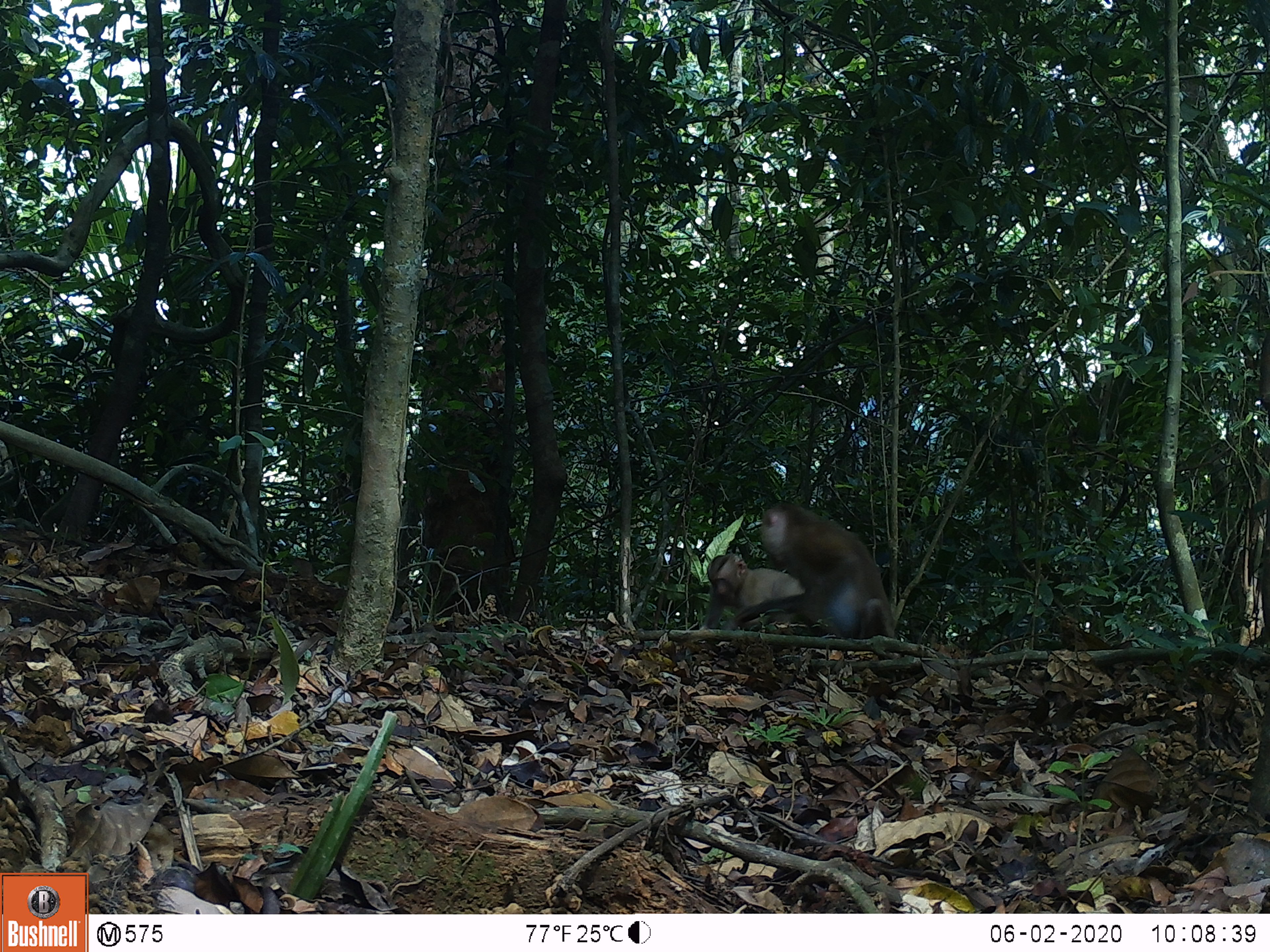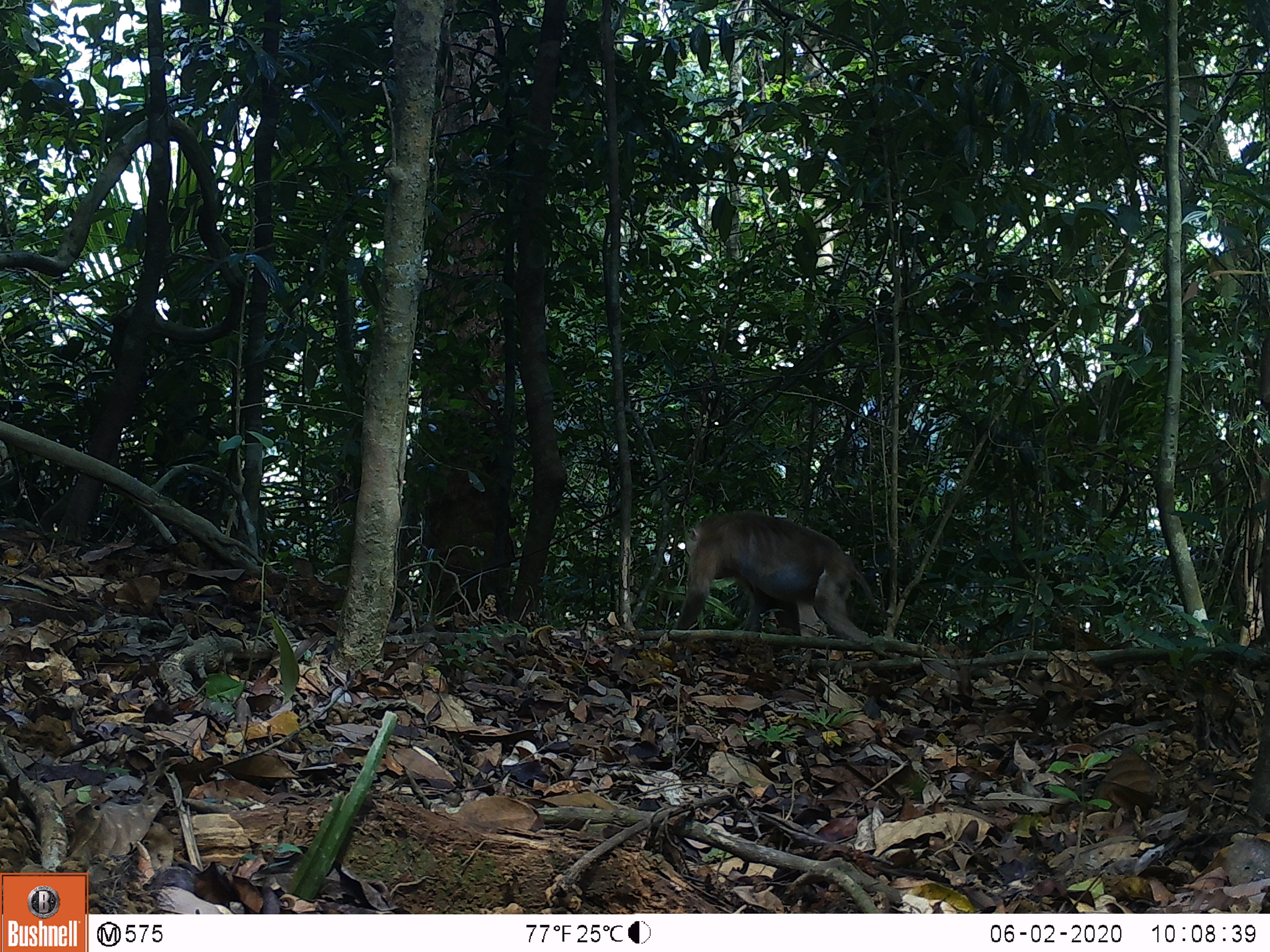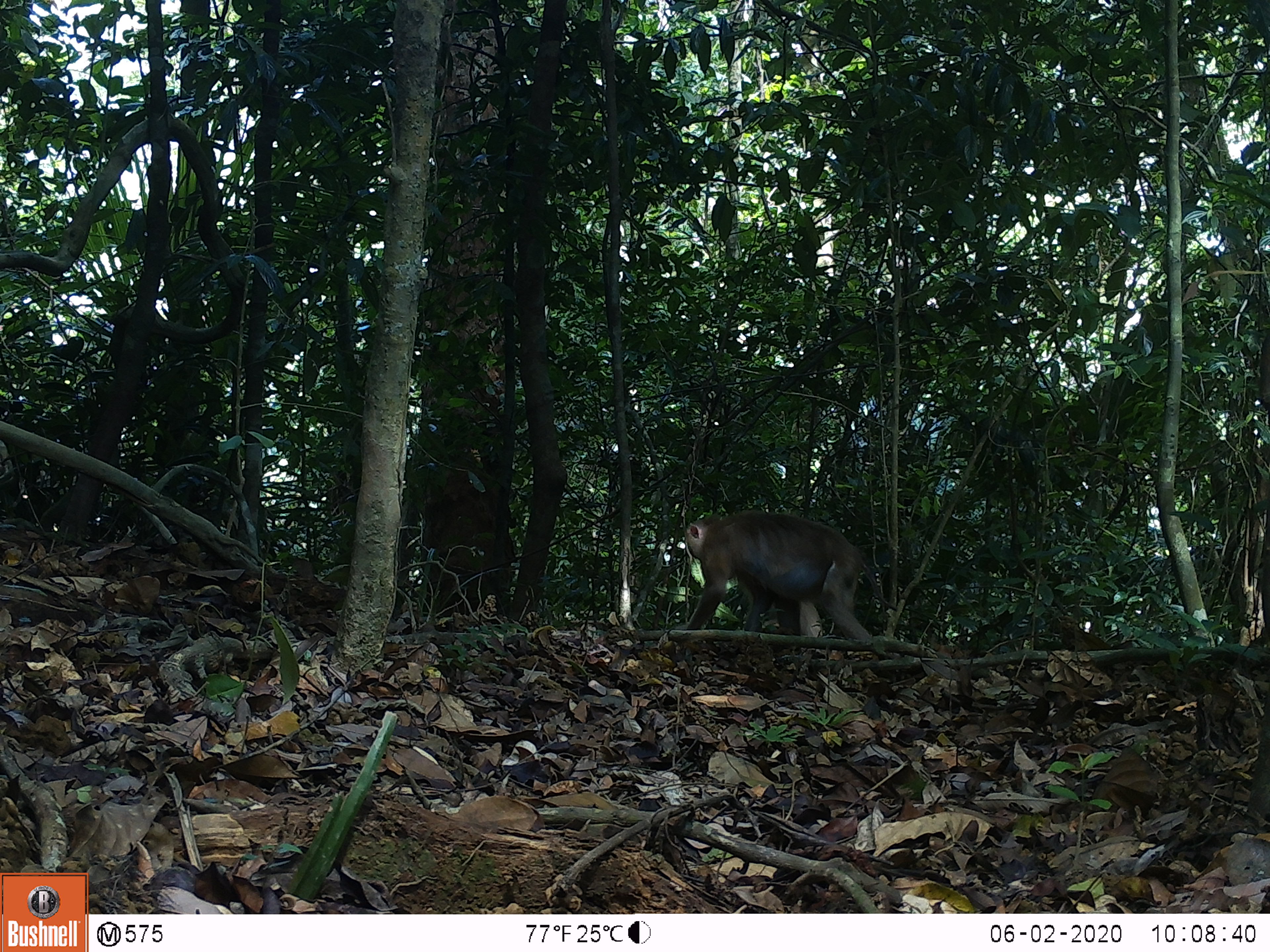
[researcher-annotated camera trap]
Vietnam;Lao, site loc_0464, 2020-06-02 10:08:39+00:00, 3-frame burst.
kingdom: Animalia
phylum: Chordata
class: Mammalia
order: Primates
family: Cercopithecidae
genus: Macaca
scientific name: Macaca nemestrina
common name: pig-tailed macaque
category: pig tailed macaque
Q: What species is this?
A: Pig tailed macaque (pig-tailed macaque) (Macaca nemestrina).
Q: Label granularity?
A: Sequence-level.